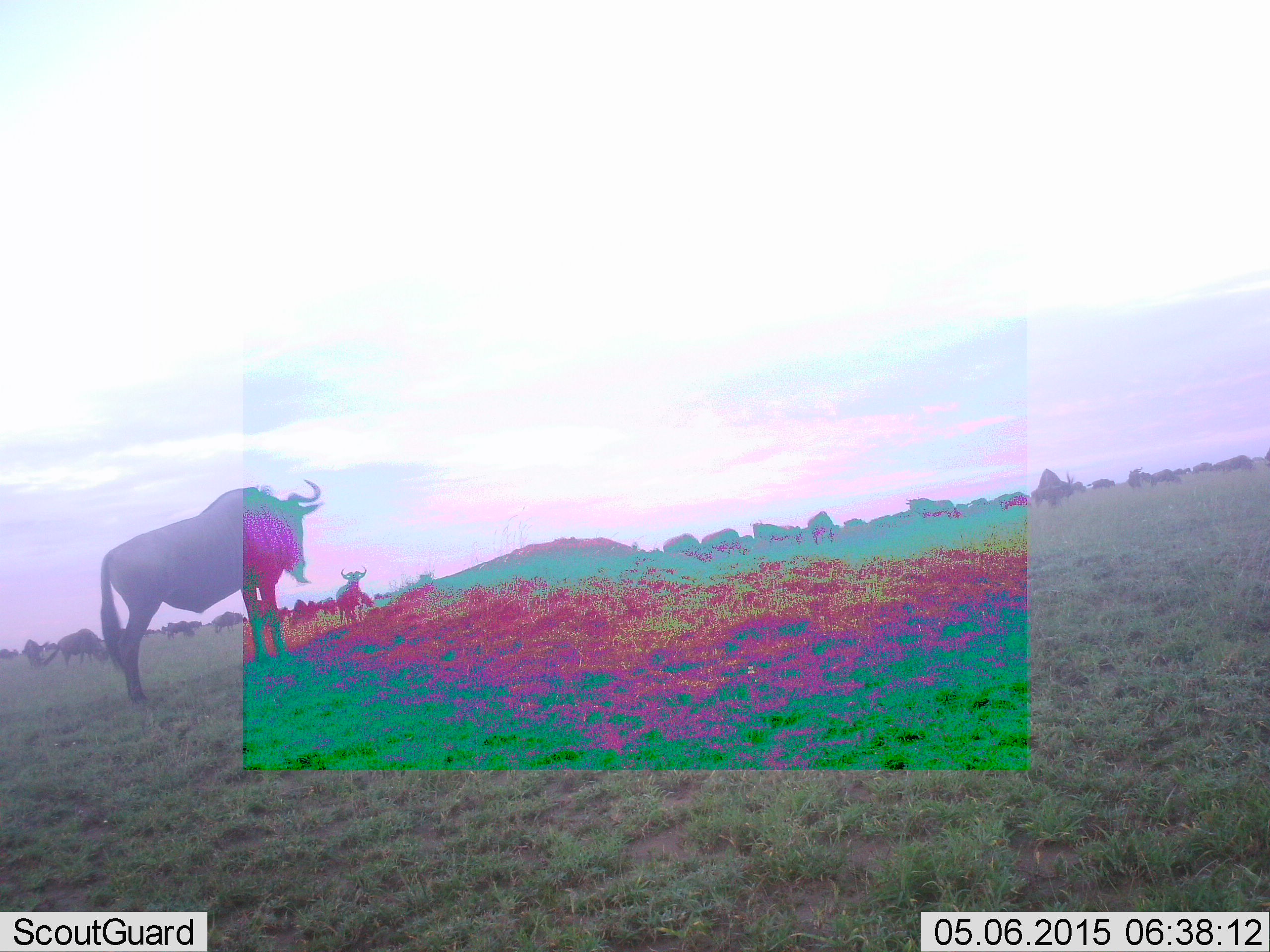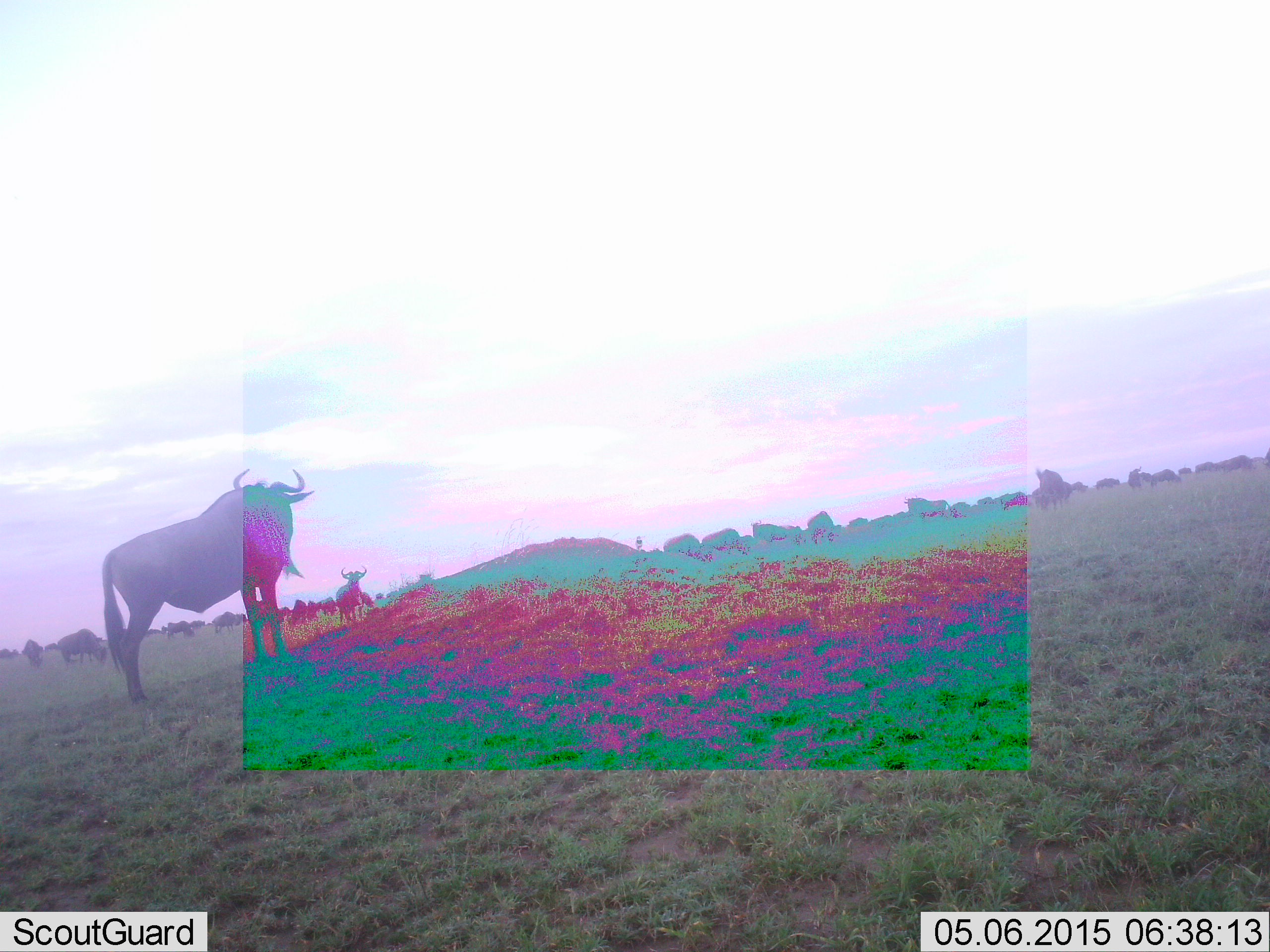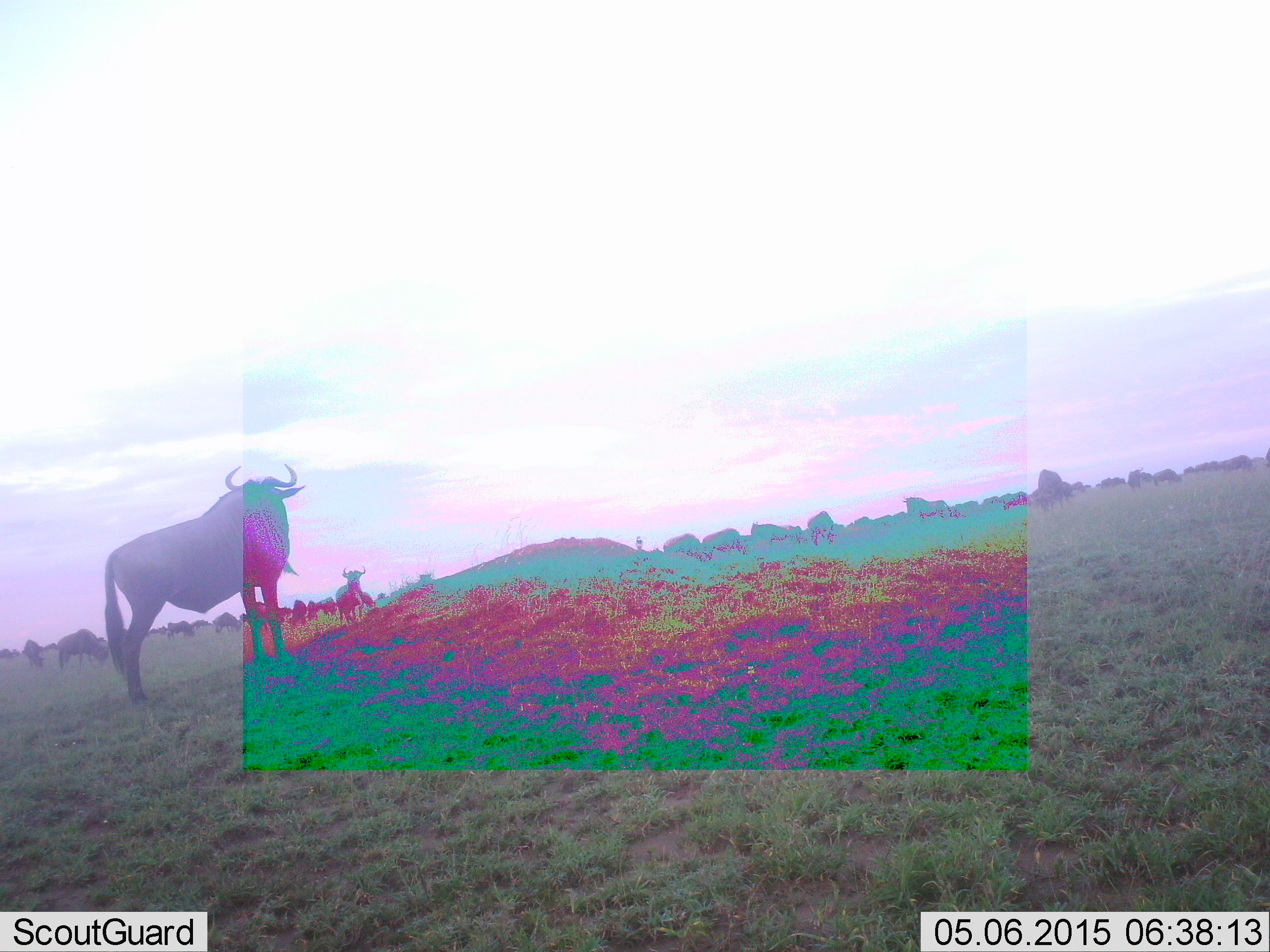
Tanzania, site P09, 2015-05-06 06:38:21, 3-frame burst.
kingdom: Animalia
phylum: Chordata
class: Mammalia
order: Artiodactyla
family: Bovidae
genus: Connochaetes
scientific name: Connochaetes taurinus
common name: blue wildebeest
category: wildebeest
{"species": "wildebeest (blue wildebeest) (Connochaetes taurinus)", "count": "11-50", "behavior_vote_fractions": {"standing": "90%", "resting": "10%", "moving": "50%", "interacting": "10%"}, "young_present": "10%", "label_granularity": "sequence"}